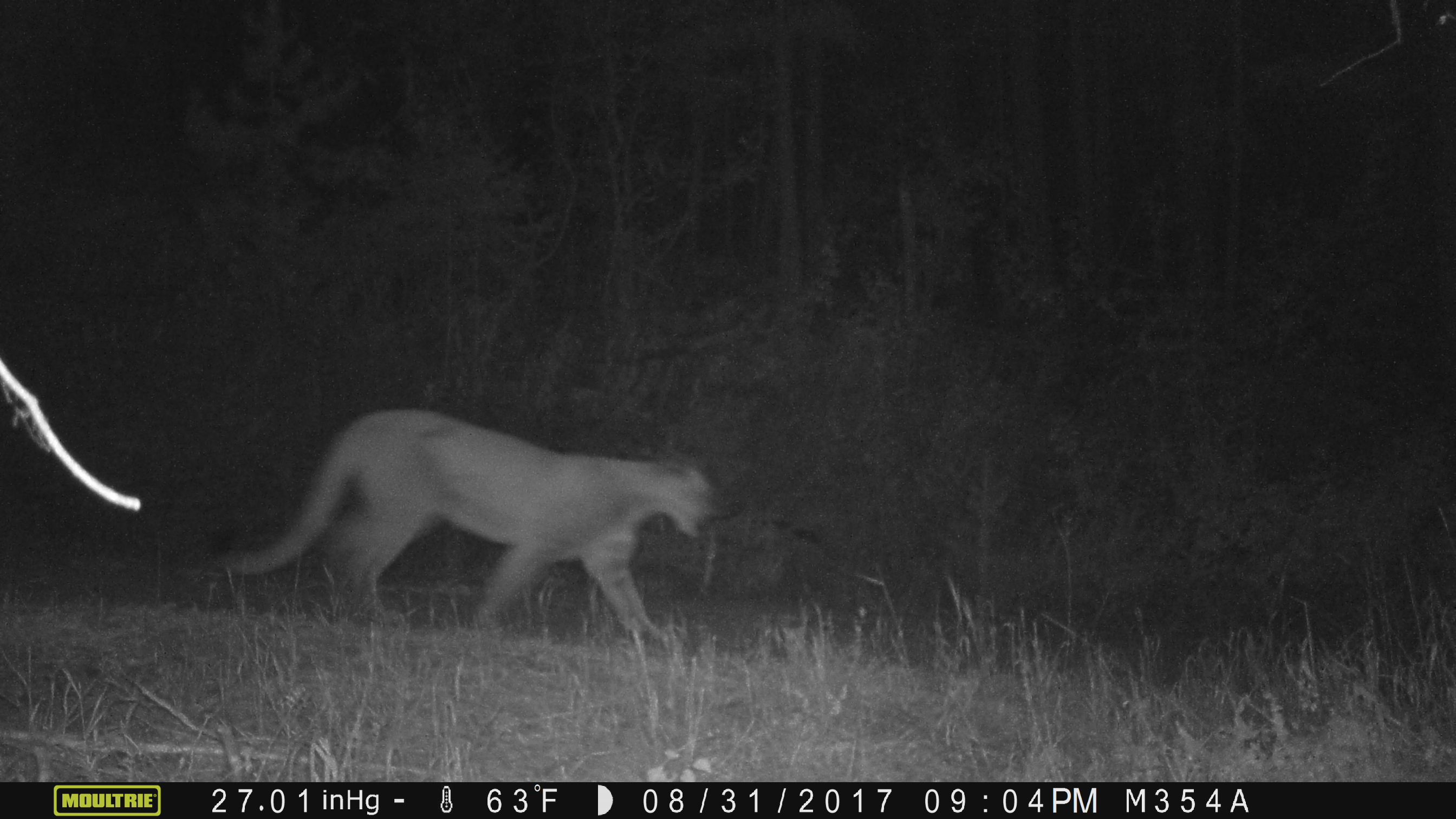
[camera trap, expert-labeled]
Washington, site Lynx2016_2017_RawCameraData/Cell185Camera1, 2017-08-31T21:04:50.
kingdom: Animalia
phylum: Chordata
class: Mammalia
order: Carnivora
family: Felidae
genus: Puma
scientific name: Puma concolor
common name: mountain lion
Puma concolor (mountain lion). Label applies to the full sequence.